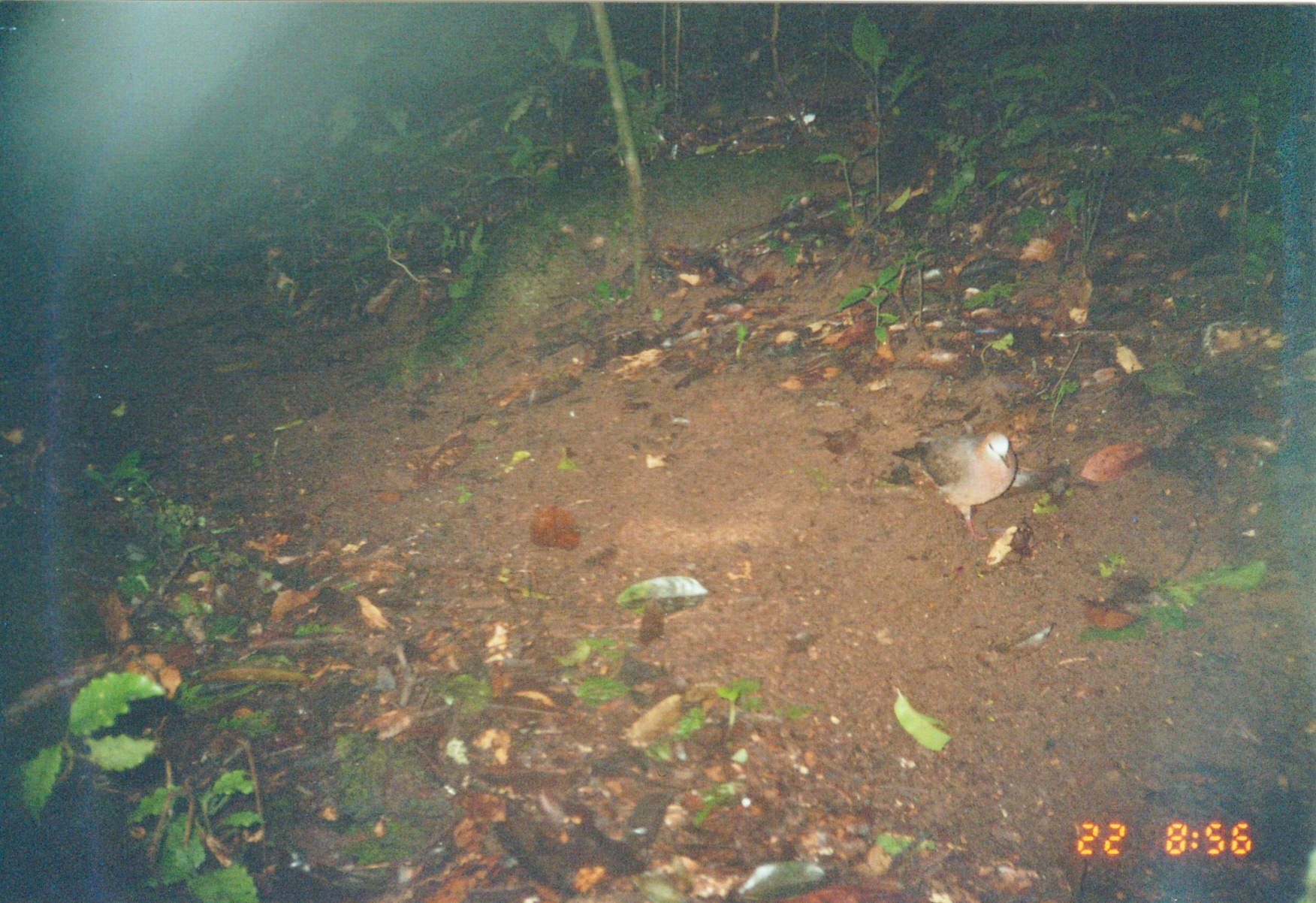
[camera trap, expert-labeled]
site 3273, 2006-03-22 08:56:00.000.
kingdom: Animalia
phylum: Chordata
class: Aves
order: Columbiformes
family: Columbidae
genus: Columba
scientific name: Columba larvata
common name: lemon dove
Columba larvata (lemon dove), count 1.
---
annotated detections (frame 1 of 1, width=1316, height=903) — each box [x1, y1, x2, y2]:
columba larvata: [891, 428, 1020, 545]